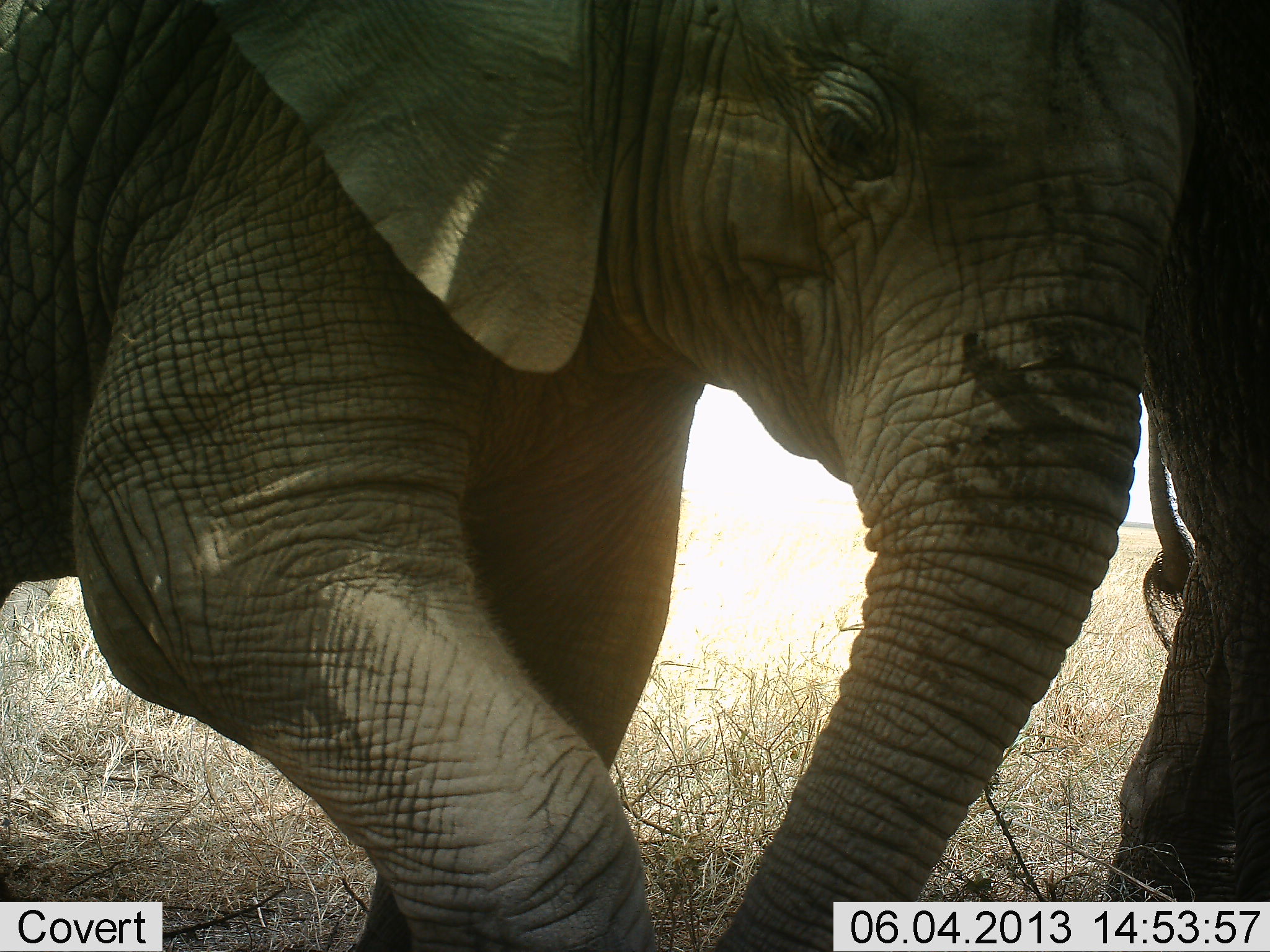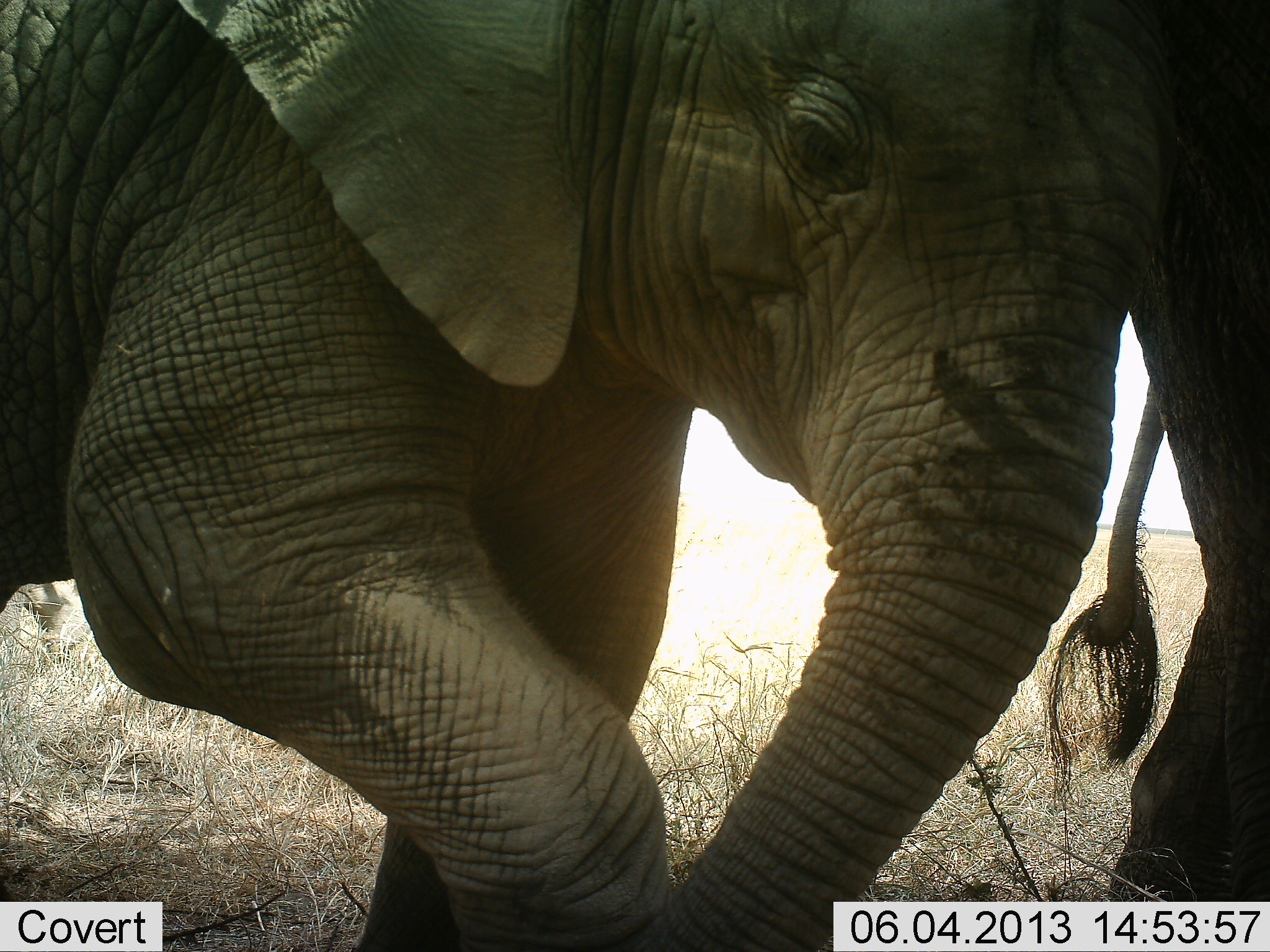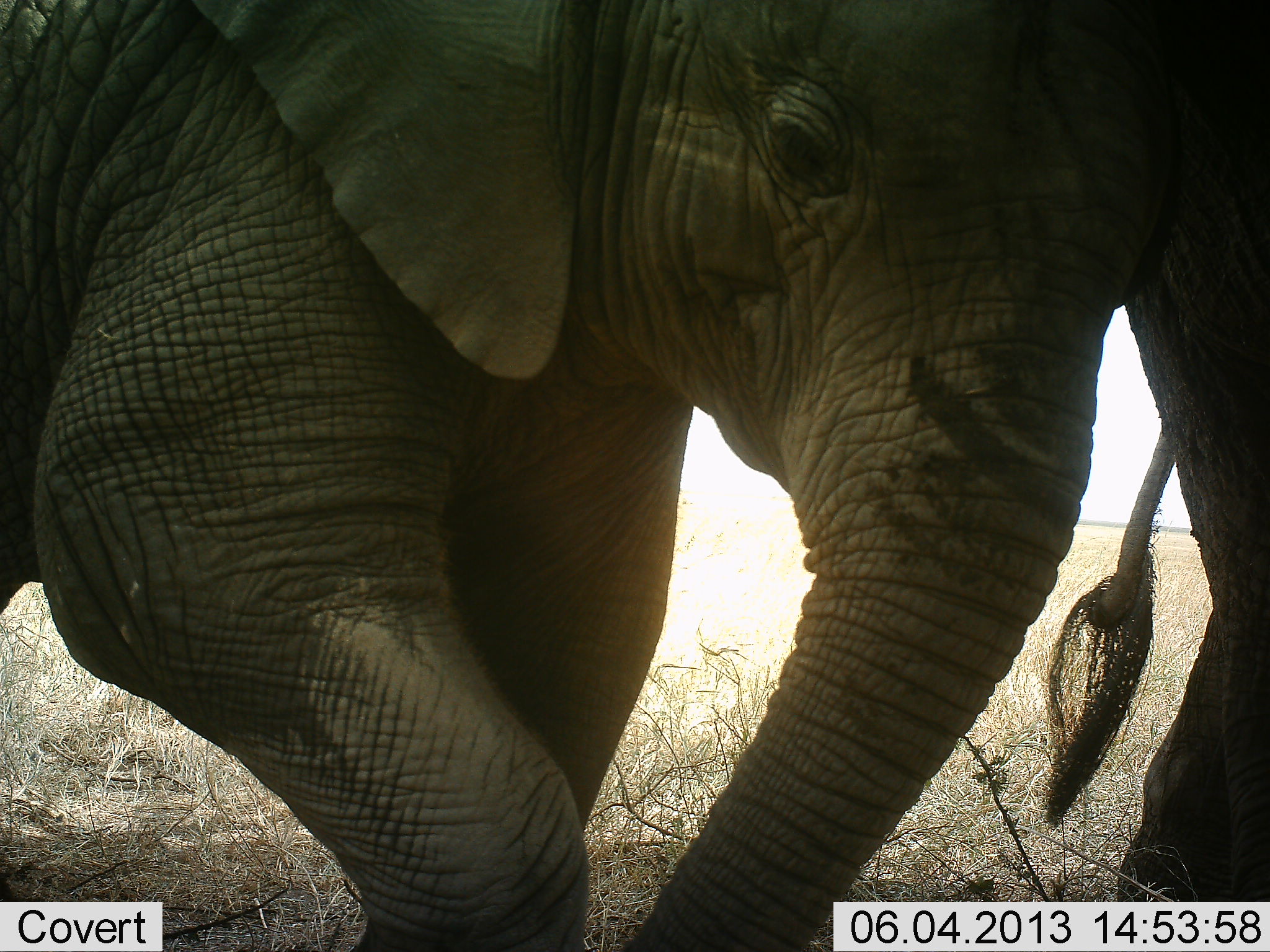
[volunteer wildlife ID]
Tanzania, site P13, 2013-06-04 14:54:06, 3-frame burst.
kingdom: Animalia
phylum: Chordata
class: Mammalia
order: Proboscidea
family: Elephantidae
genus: Loxodonta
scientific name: Loxodonta africana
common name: african bush elephant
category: elephant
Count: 2.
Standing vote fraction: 39%.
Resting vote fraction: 0%.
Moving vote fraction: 45%.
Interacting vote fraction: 29%.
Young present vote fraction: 39%.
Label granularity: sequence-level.